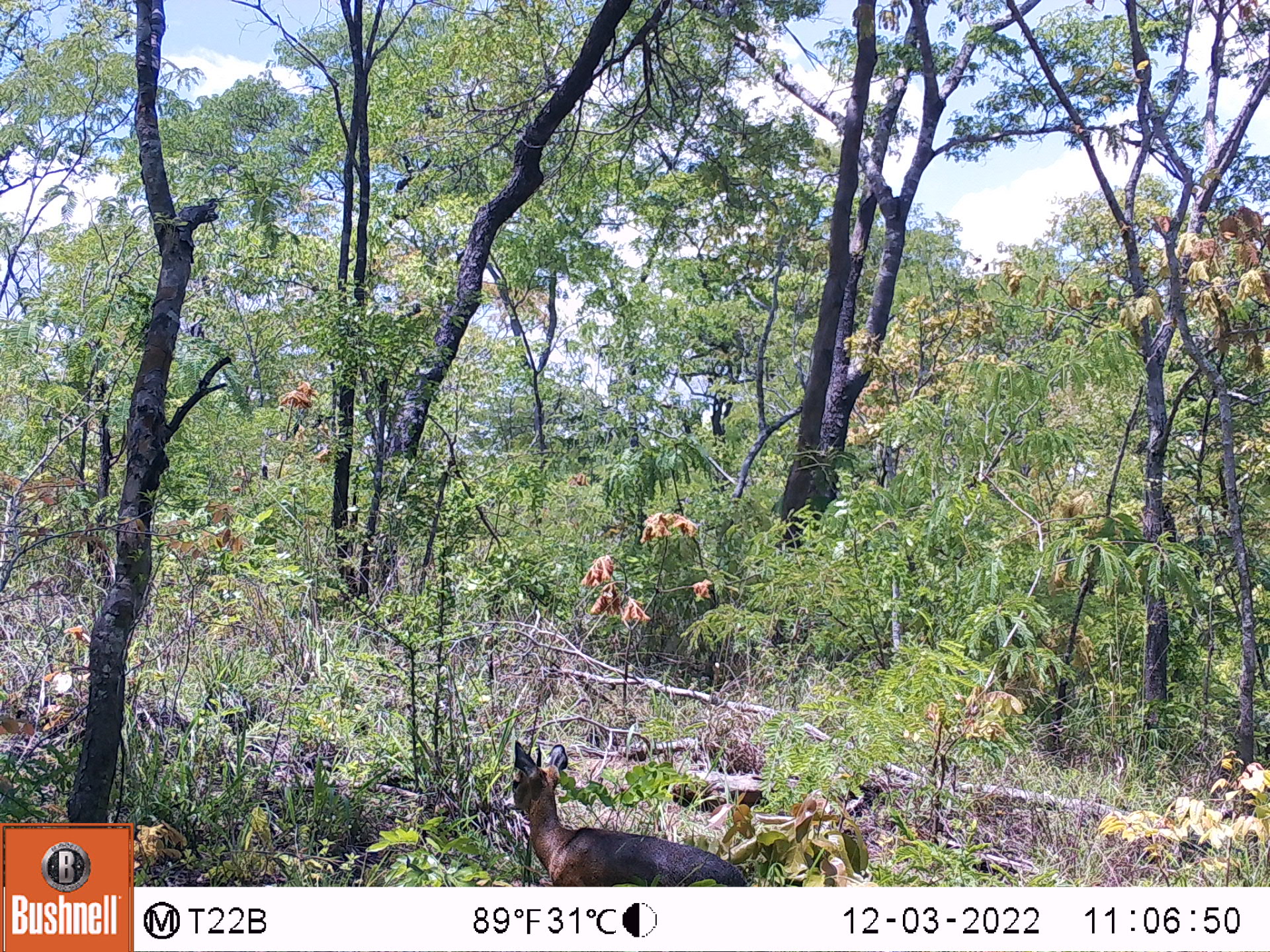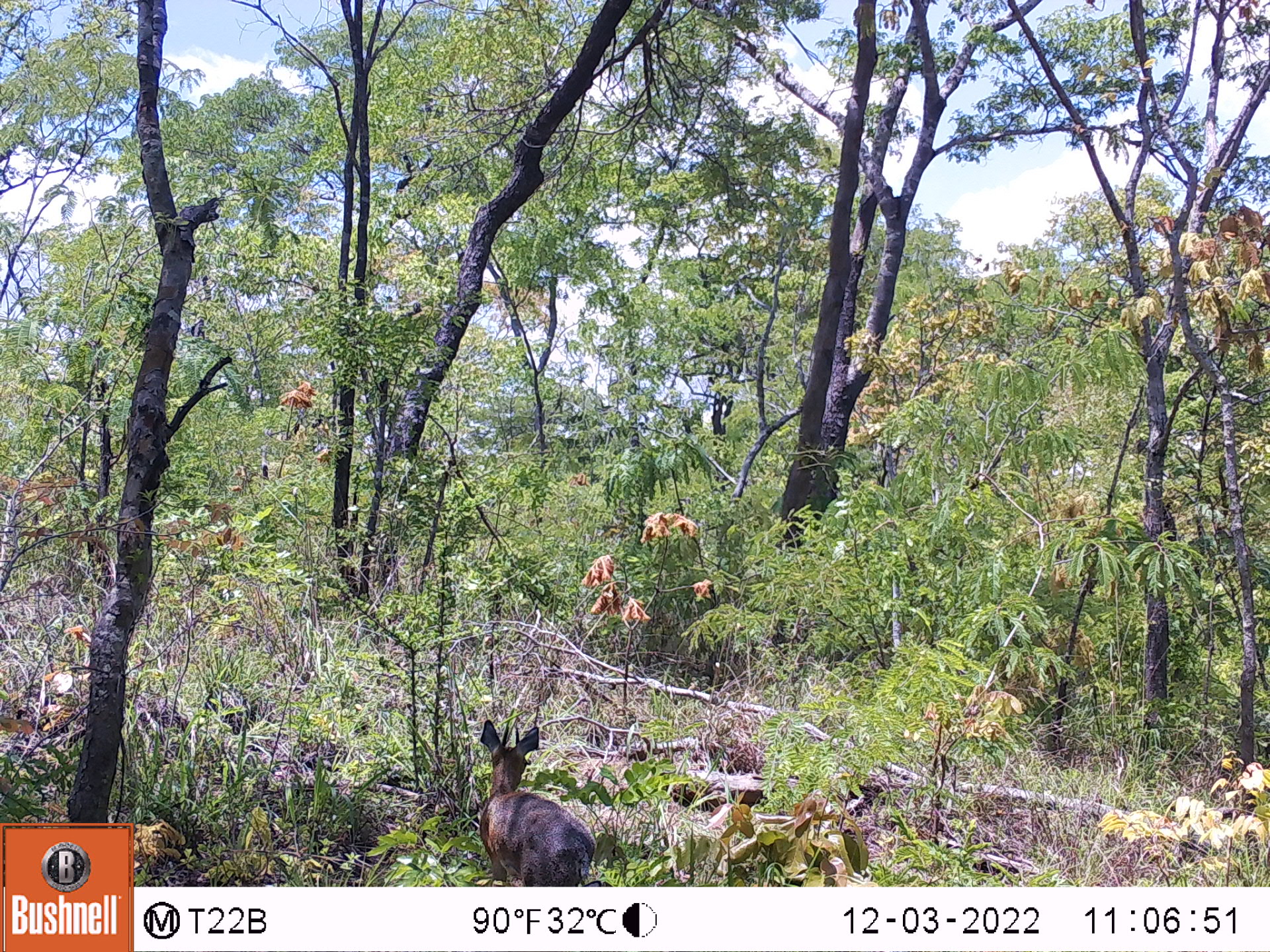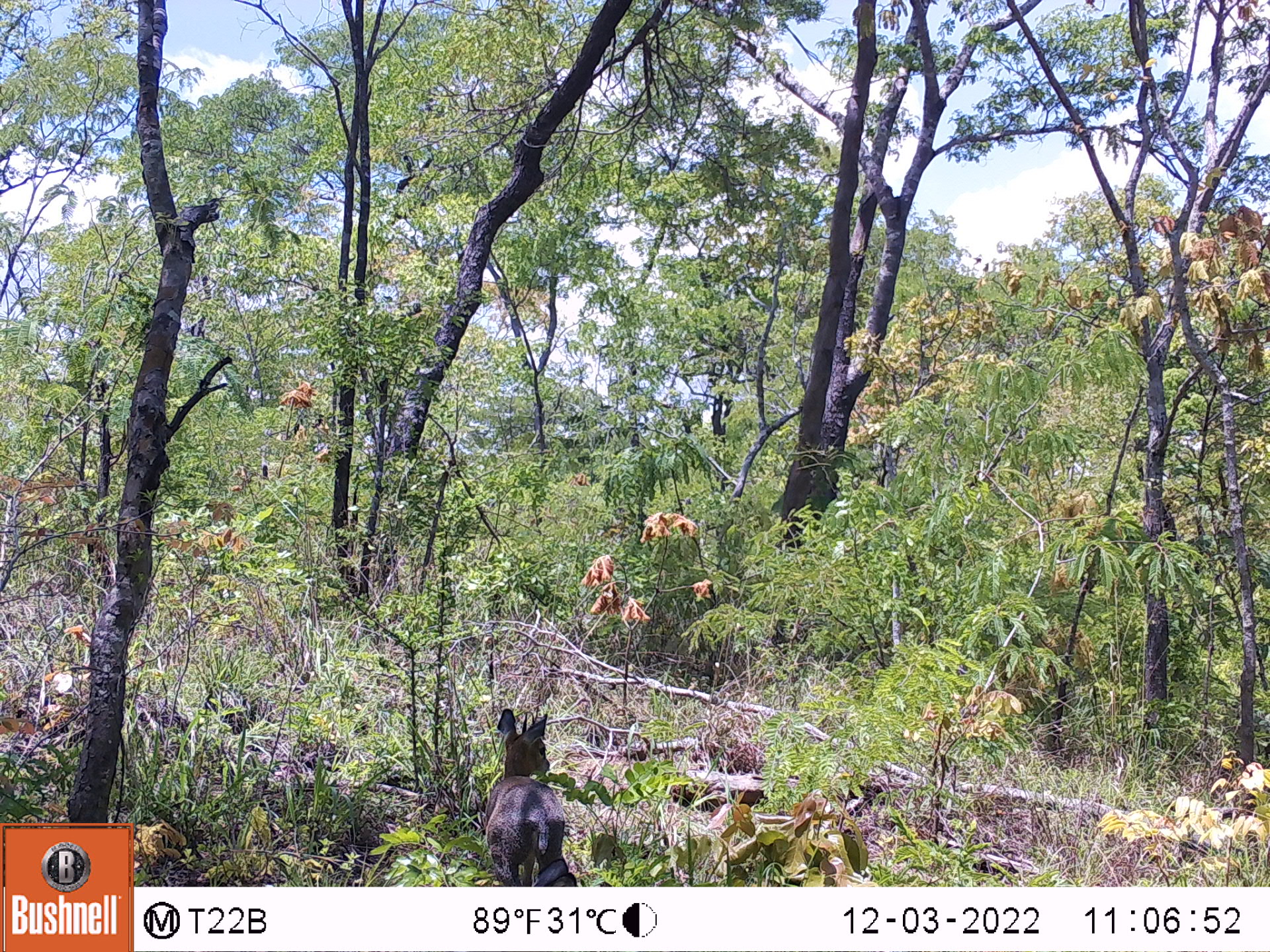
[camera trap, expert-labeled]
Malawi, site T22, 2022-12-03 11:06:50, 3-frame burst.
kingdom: Animalia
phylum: Chordata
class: Mammalia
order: Artiodactyla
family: Bovidae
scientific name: Antilopinae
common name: small antelope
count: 1